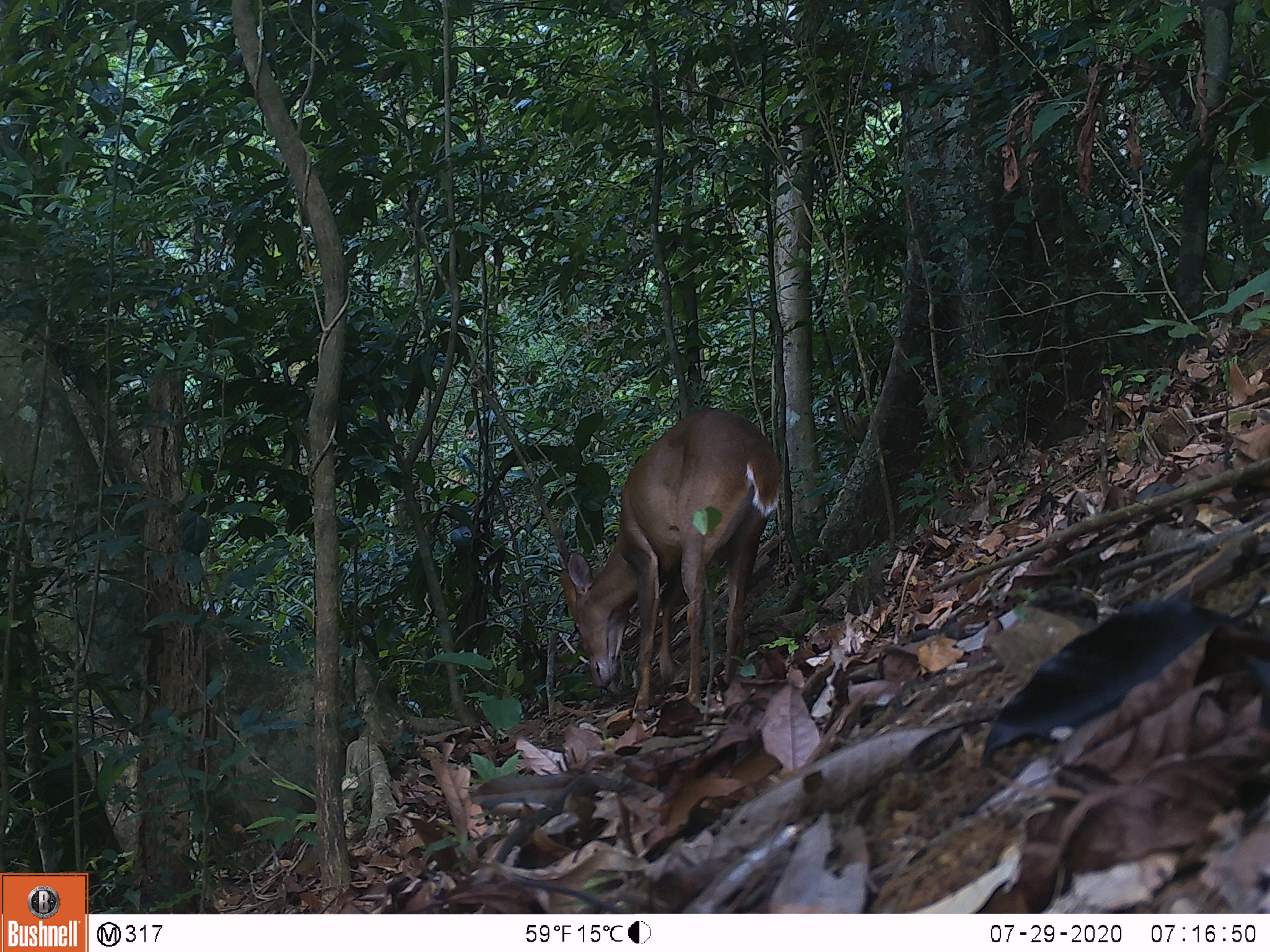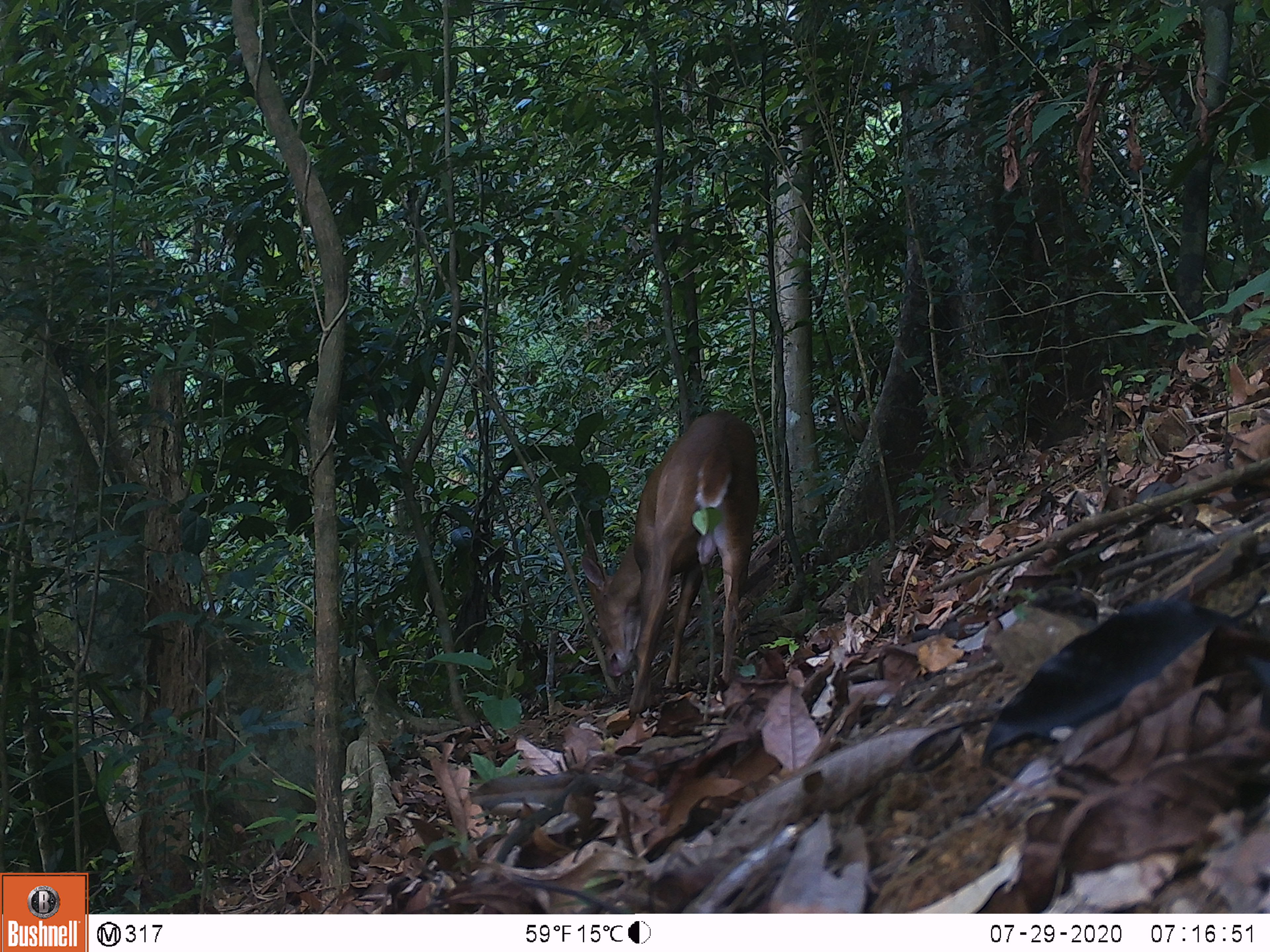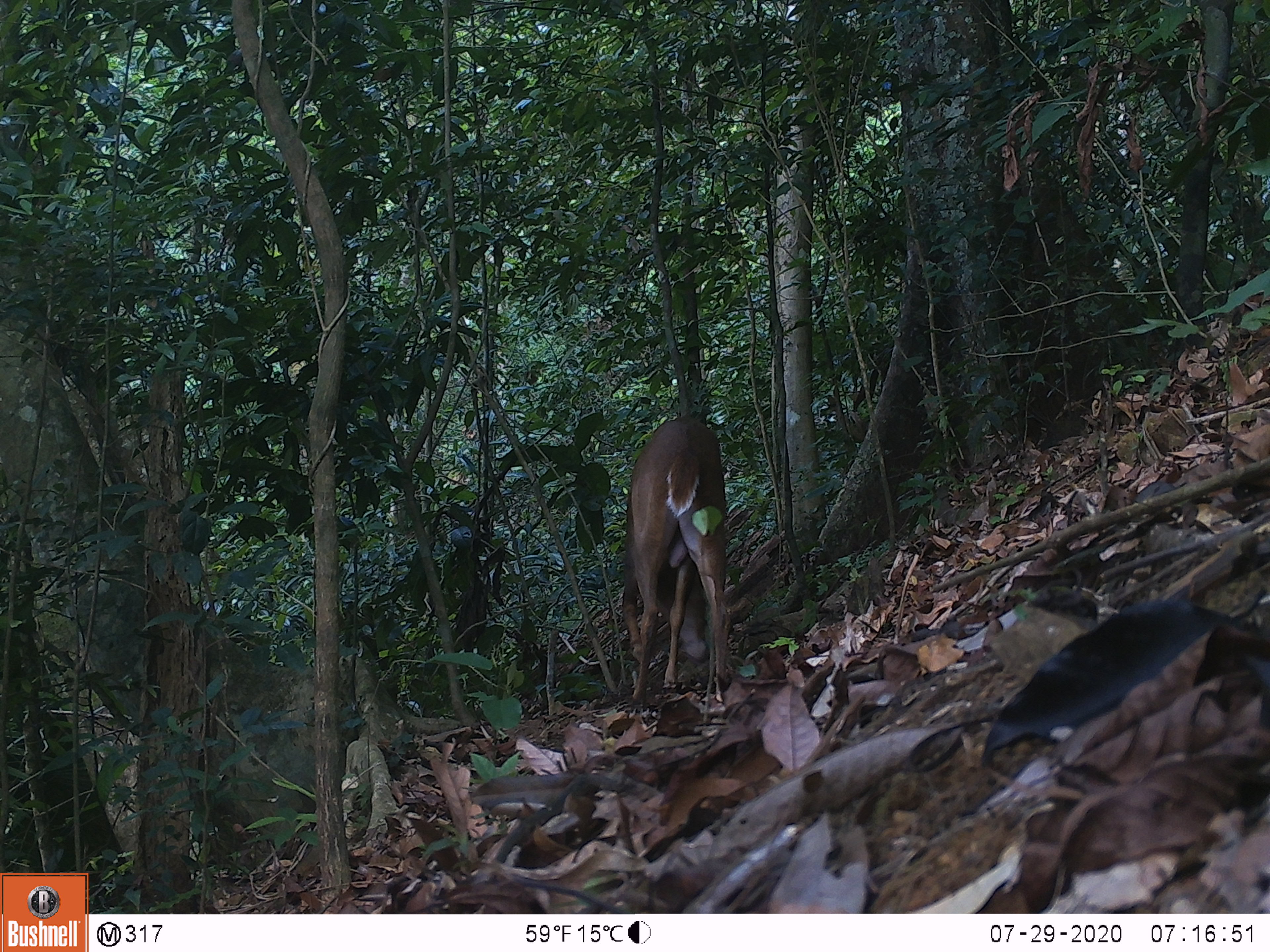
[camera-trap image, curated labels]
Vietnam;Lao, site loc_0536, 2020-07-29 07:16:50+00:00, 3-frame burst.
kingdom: Animalia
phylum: Chordata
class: Mammalia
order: Artiodactyla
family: Cervidae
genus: Muntiacus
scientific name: Muntiacus vuquangensis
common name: large-antlered muntjac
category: large antlered muntjac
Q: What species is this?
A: Large antlered muntjac (large-antlered muntjac) (Muntiacus vuquangensis).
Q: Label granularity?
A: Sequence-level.